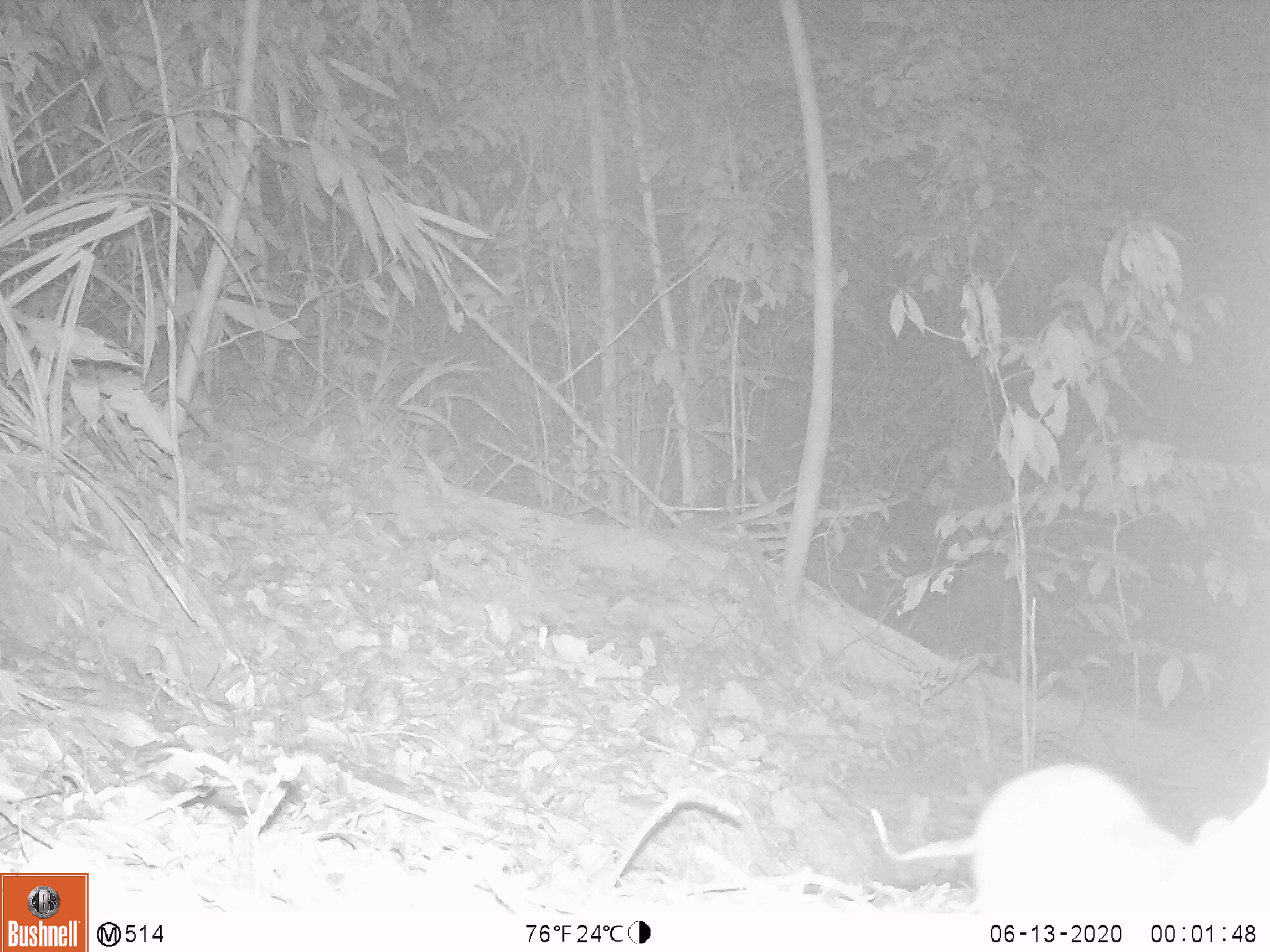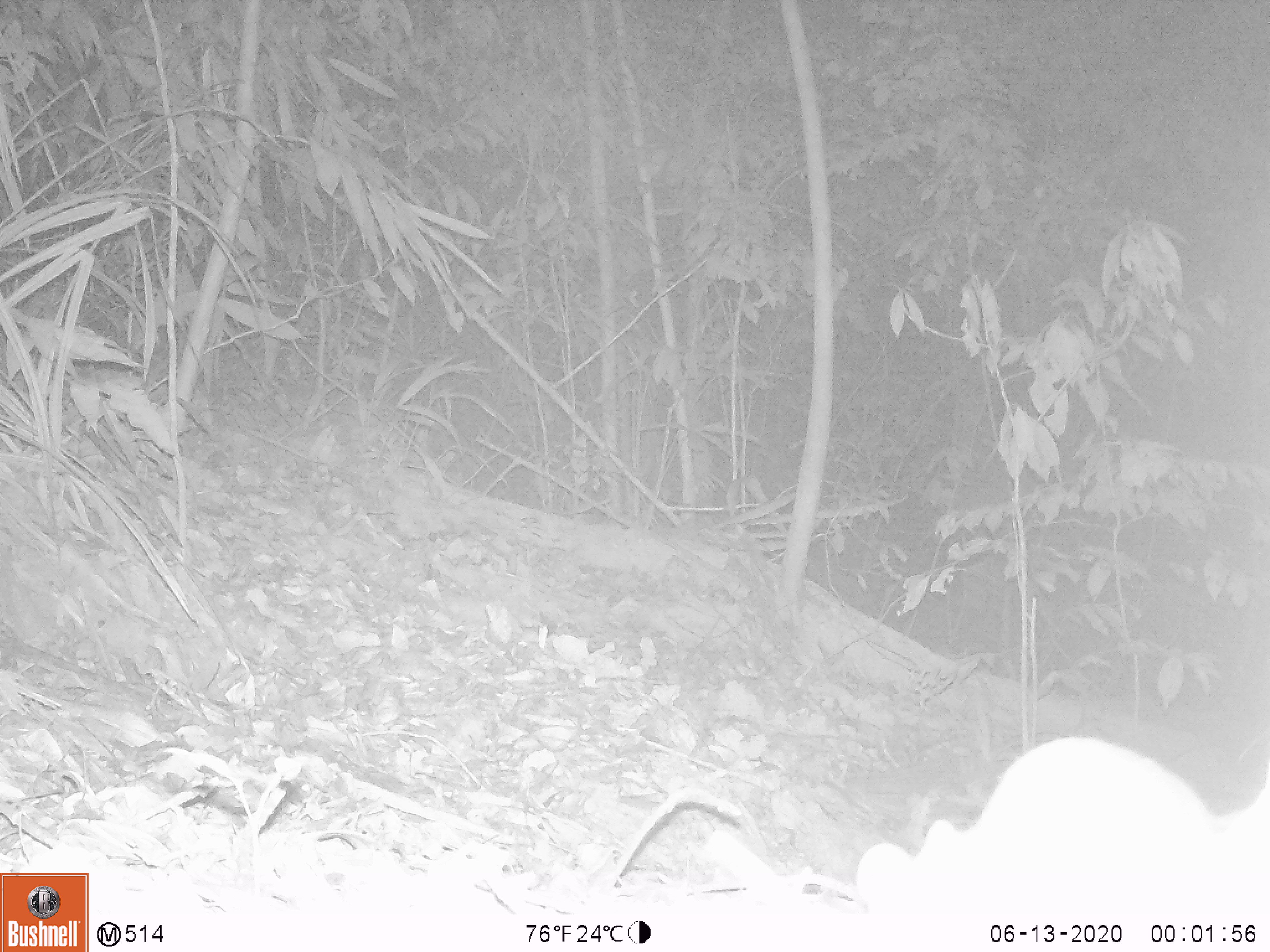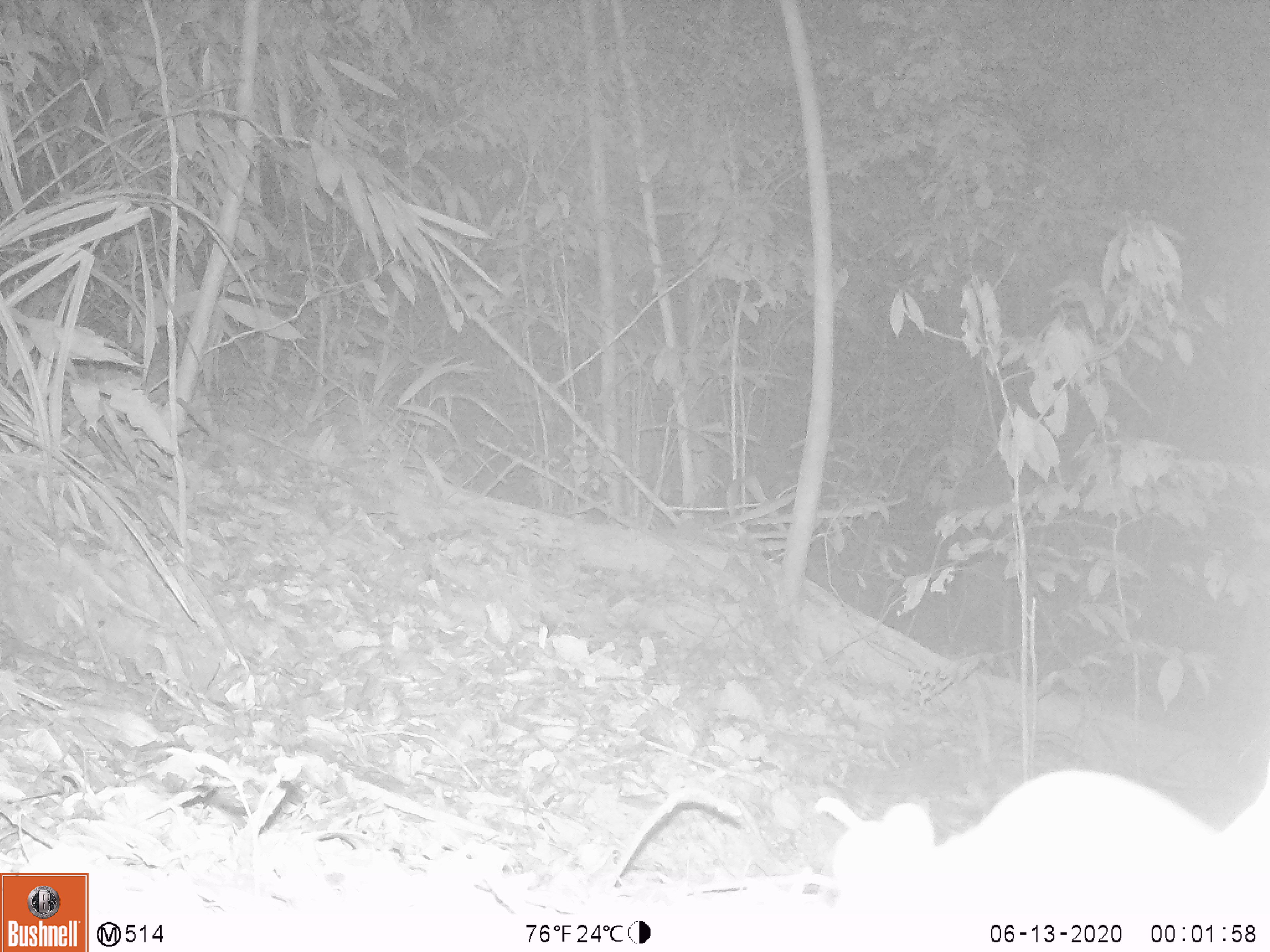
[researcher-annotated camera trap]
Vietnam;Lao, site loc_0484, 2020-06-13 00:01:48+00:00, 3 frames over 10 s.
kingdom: Animalia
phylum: Chordata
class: Mammalia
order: Rodentia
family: Muridae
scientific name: Muridae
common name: old-world mice and rats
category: unidentified murid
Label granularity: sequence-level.